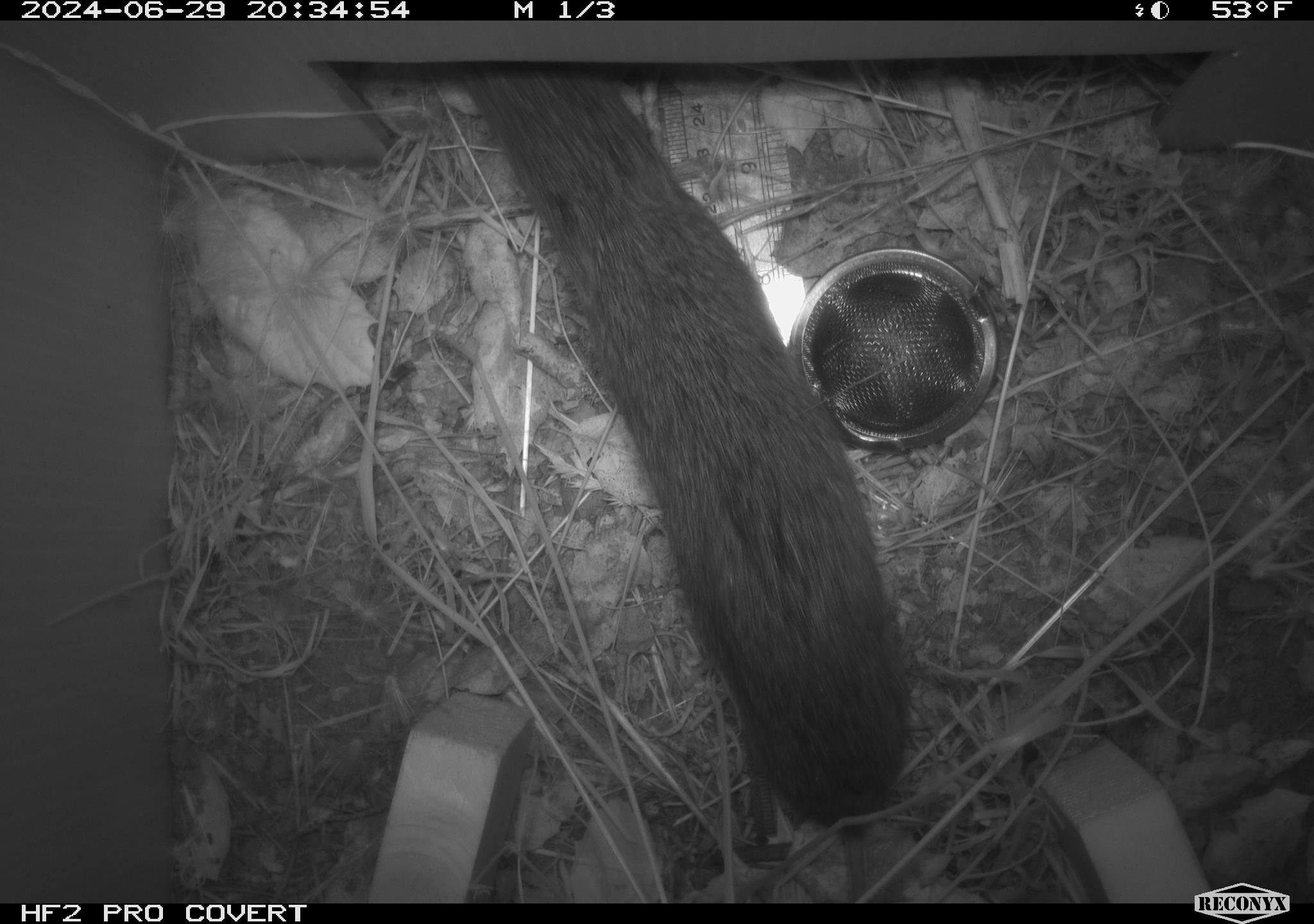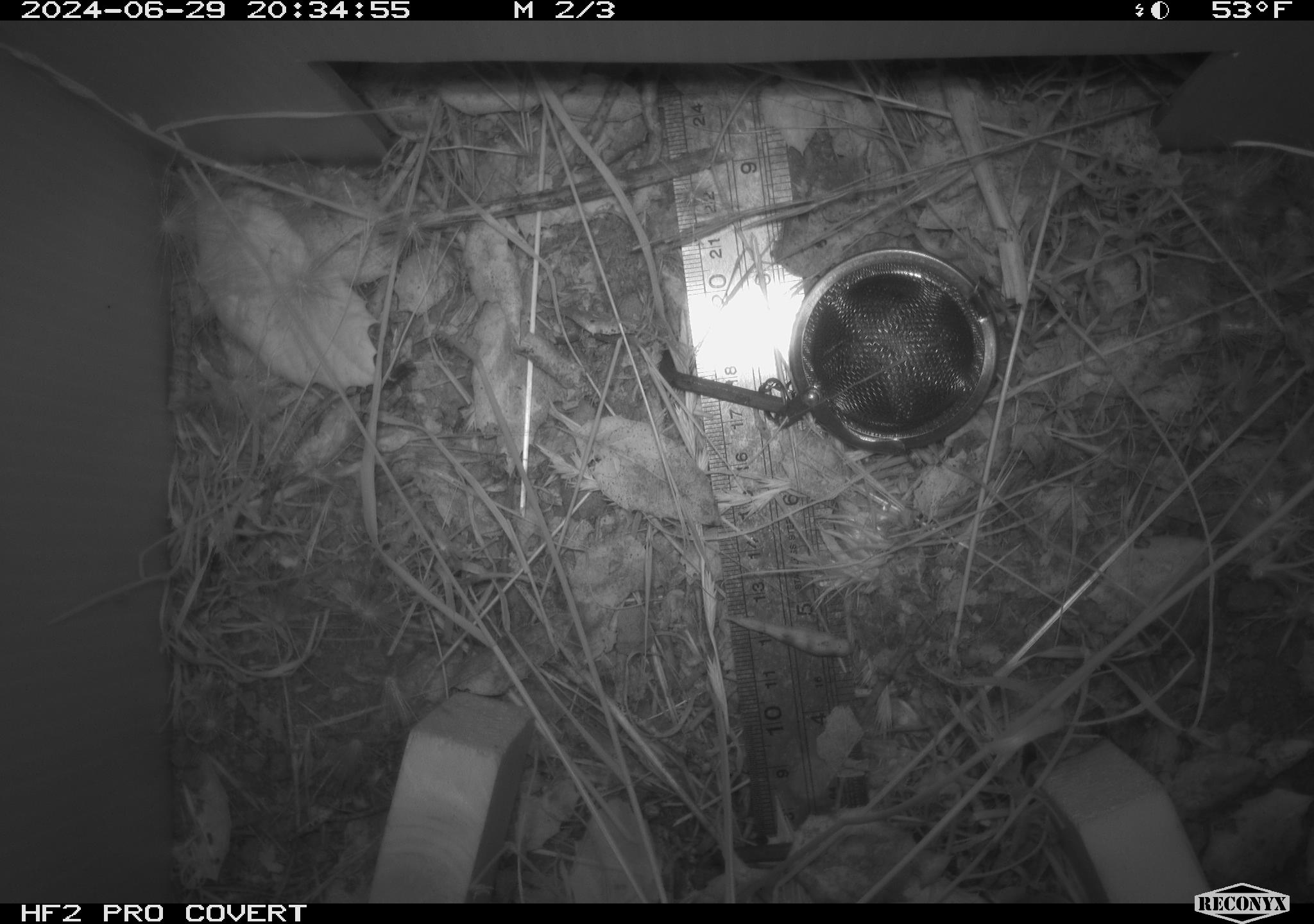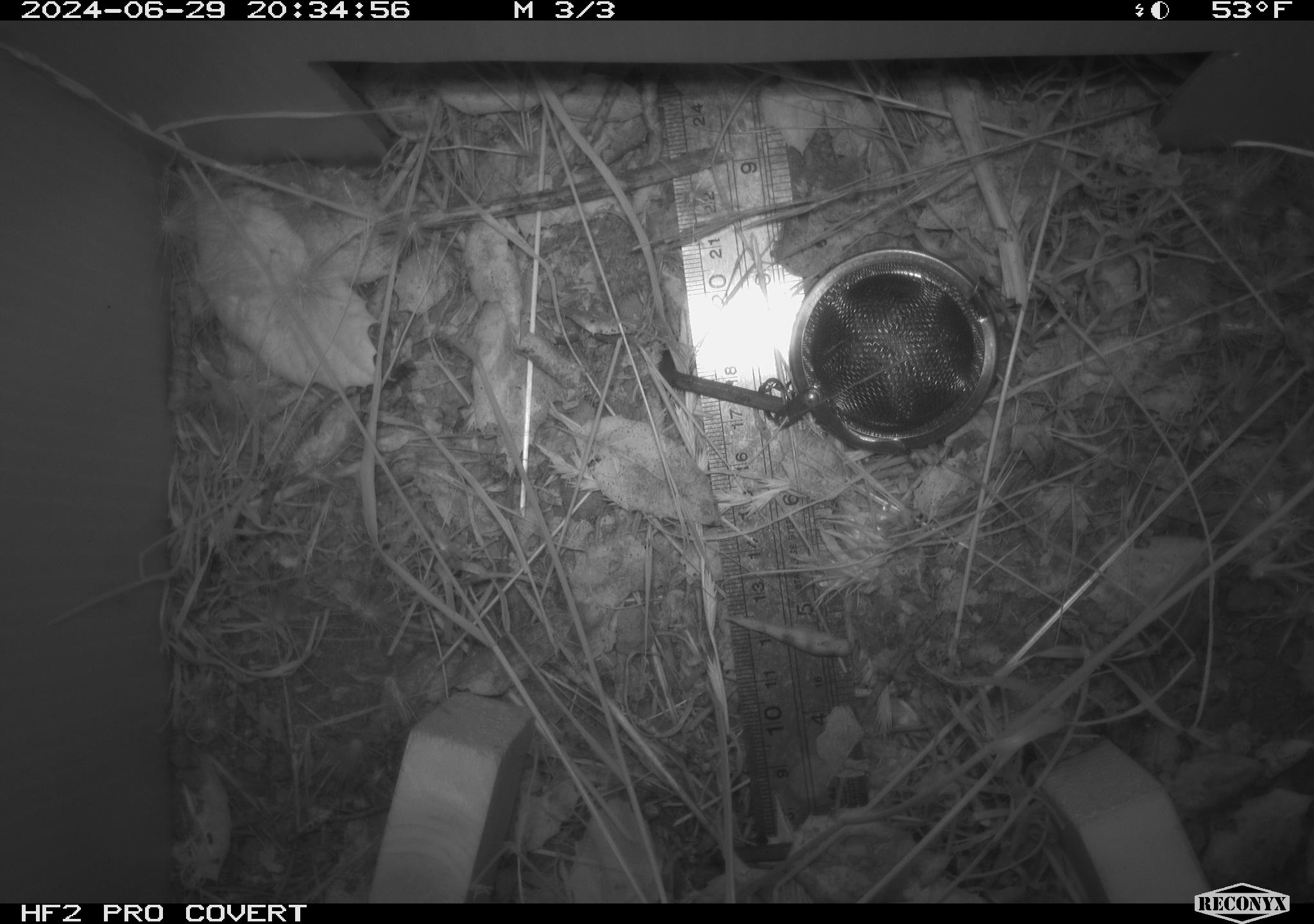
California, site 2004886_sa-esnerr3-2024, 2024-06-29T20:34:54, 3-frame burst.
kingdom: Animalia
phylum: Chordata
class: Mammalia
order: Rodentia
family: Cricetidae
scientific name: Cricetidae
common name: hamsters, voles, lemmings, and allies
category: cricetidae family